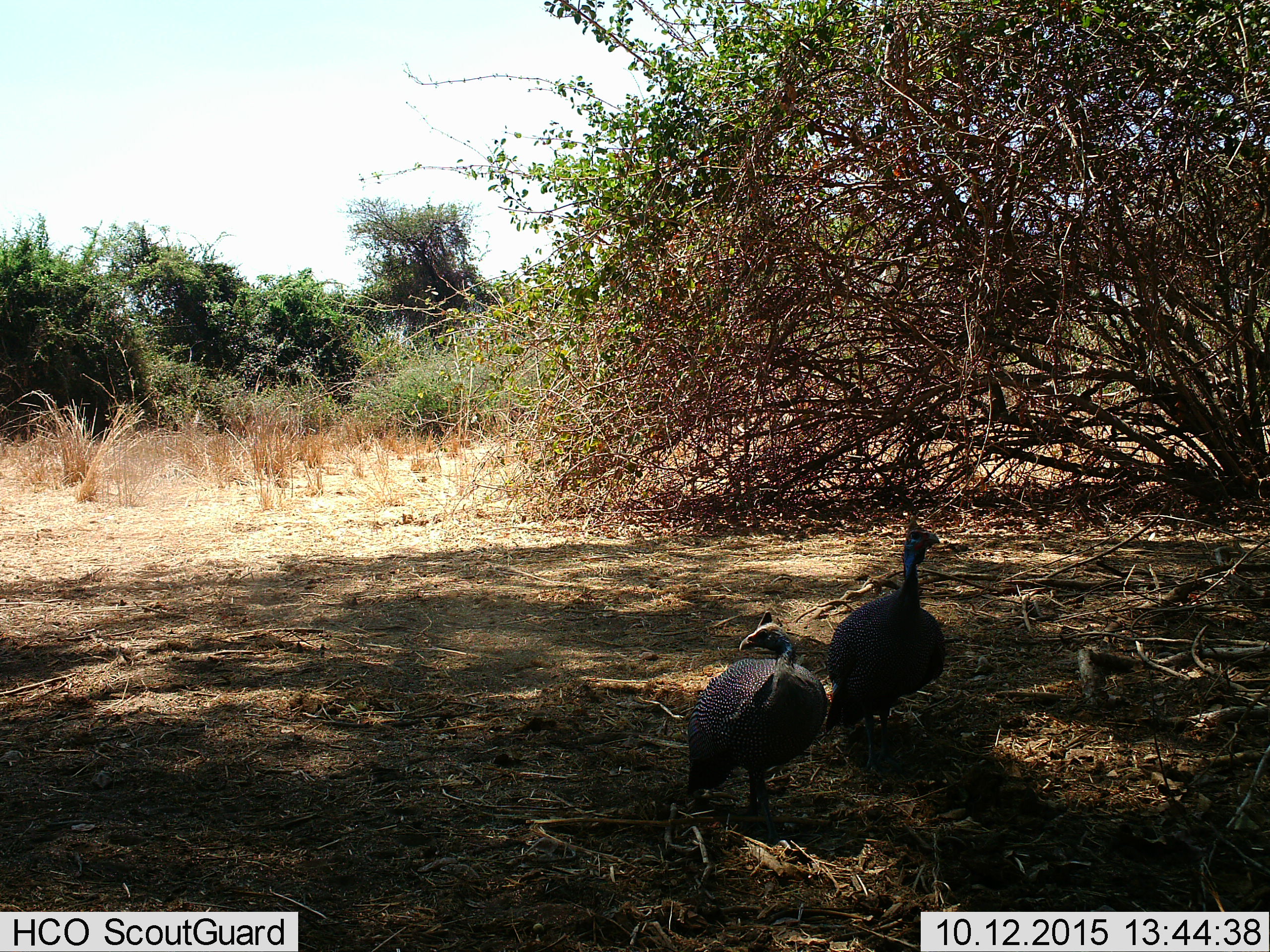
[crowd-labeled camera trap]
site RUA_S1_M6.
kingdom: Animalia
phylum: Chordata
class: Aves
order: Galliformes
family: Numididae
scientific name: Numididae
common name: guineafowl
Guineafowl (Numididae), count 2. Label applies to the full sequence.